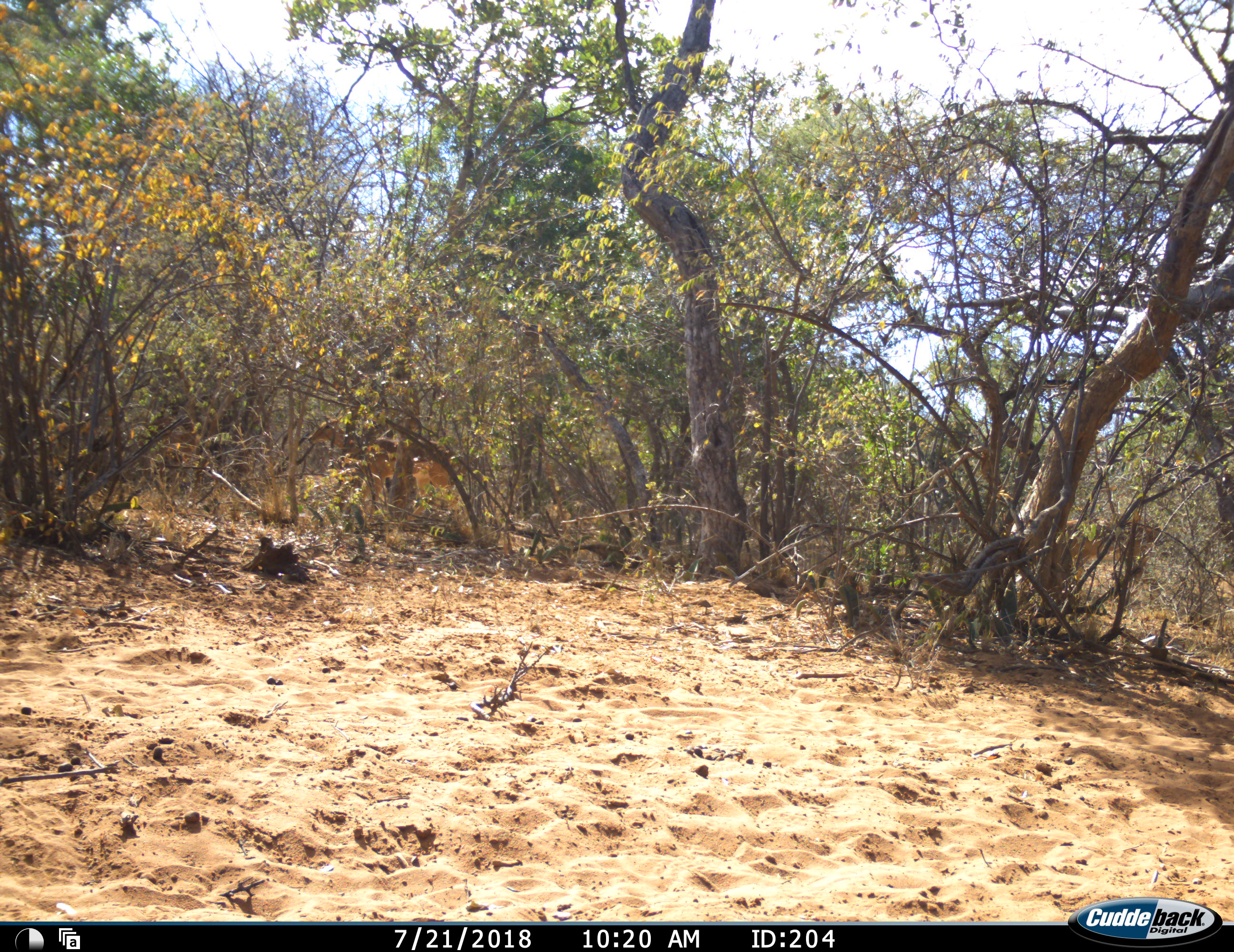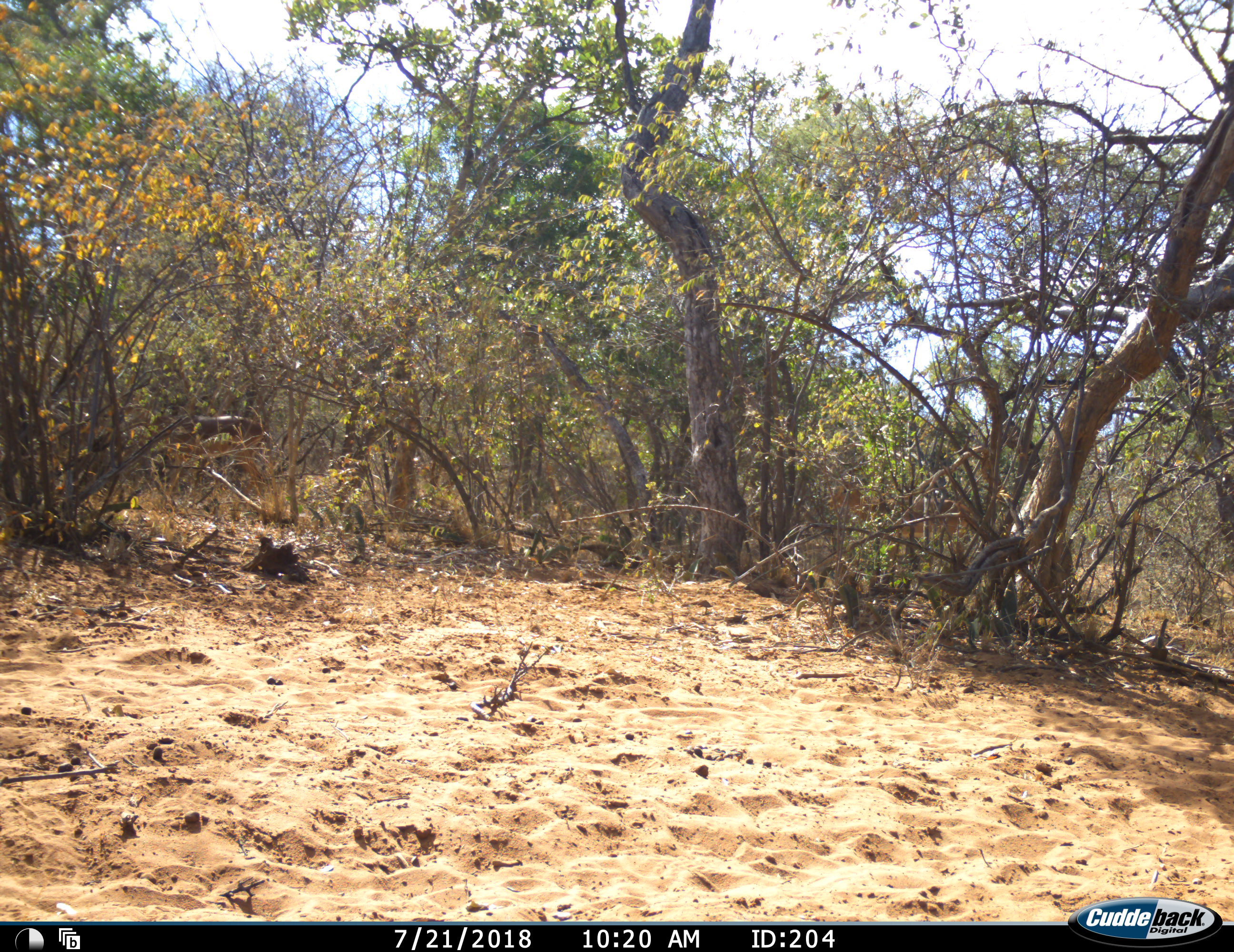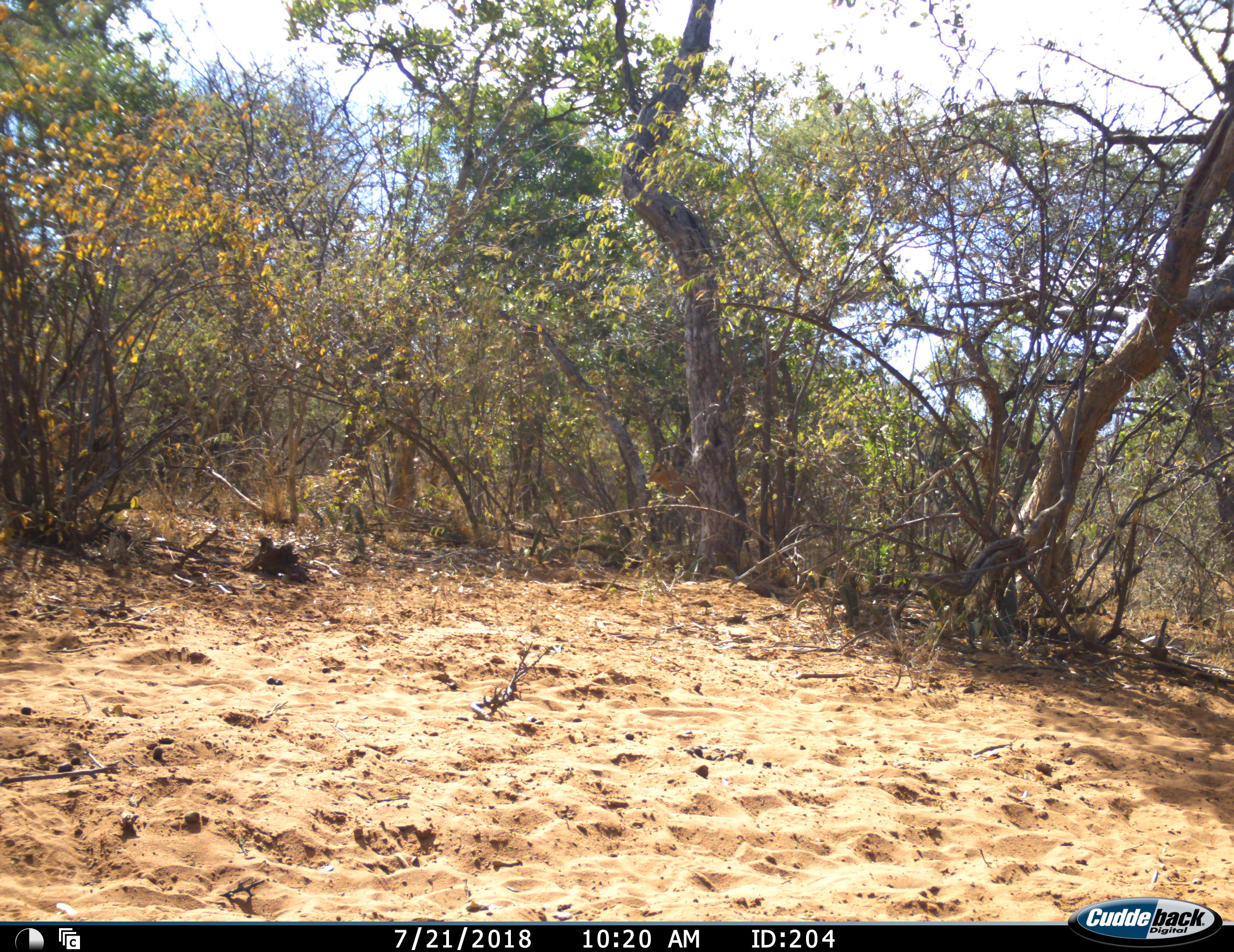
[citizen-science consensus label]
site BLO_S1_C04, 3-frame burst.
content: unidentified animal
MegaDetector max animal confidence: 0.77